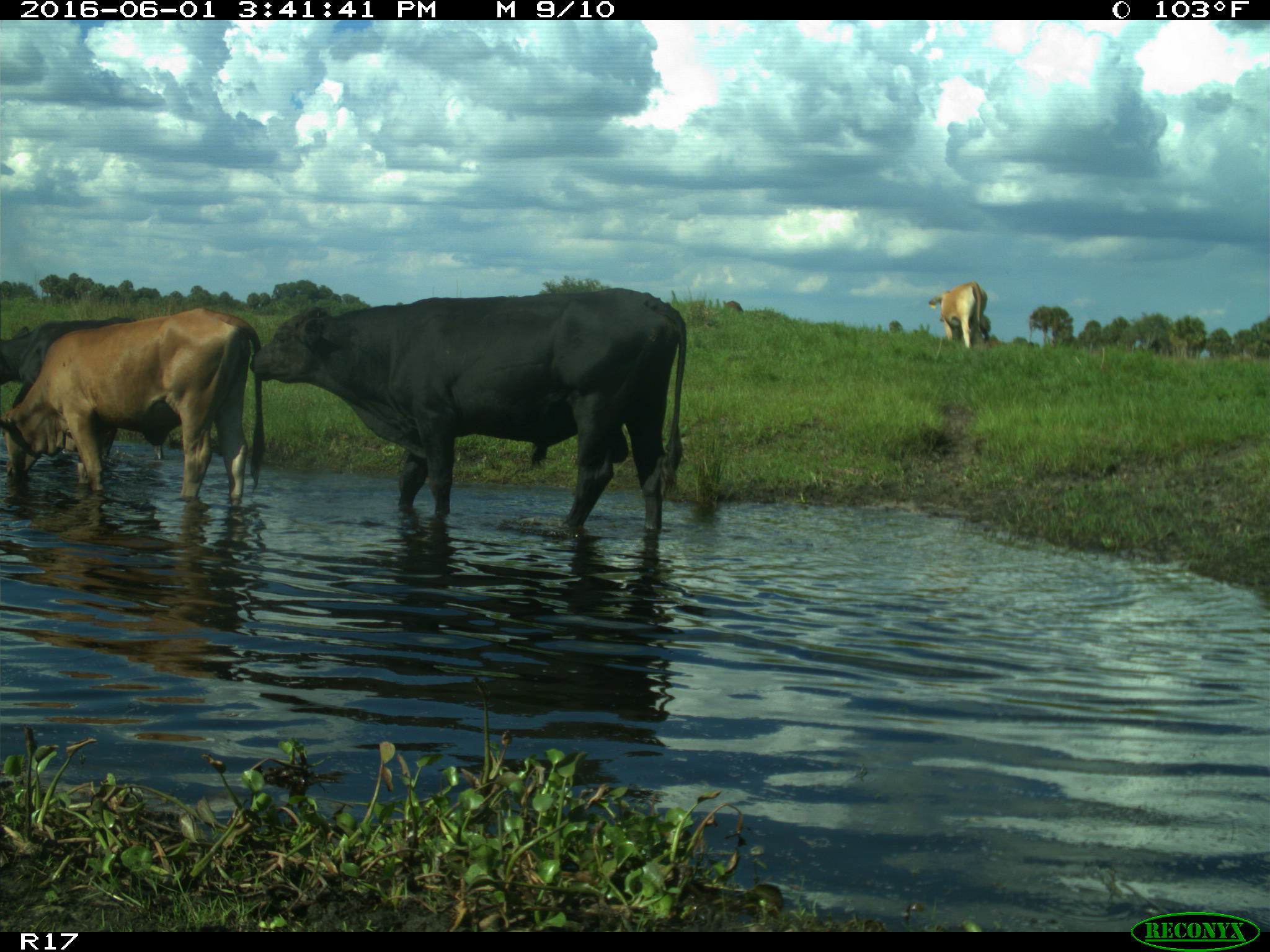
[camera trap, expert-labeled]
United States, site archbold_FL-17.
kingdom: Animalia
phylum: Chordata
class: Mammalia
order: Artiodactyla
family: Bovidae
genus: Bos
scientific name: Bos taurus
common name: domestic cow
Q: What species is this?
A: Bos taurus (domestic cow).